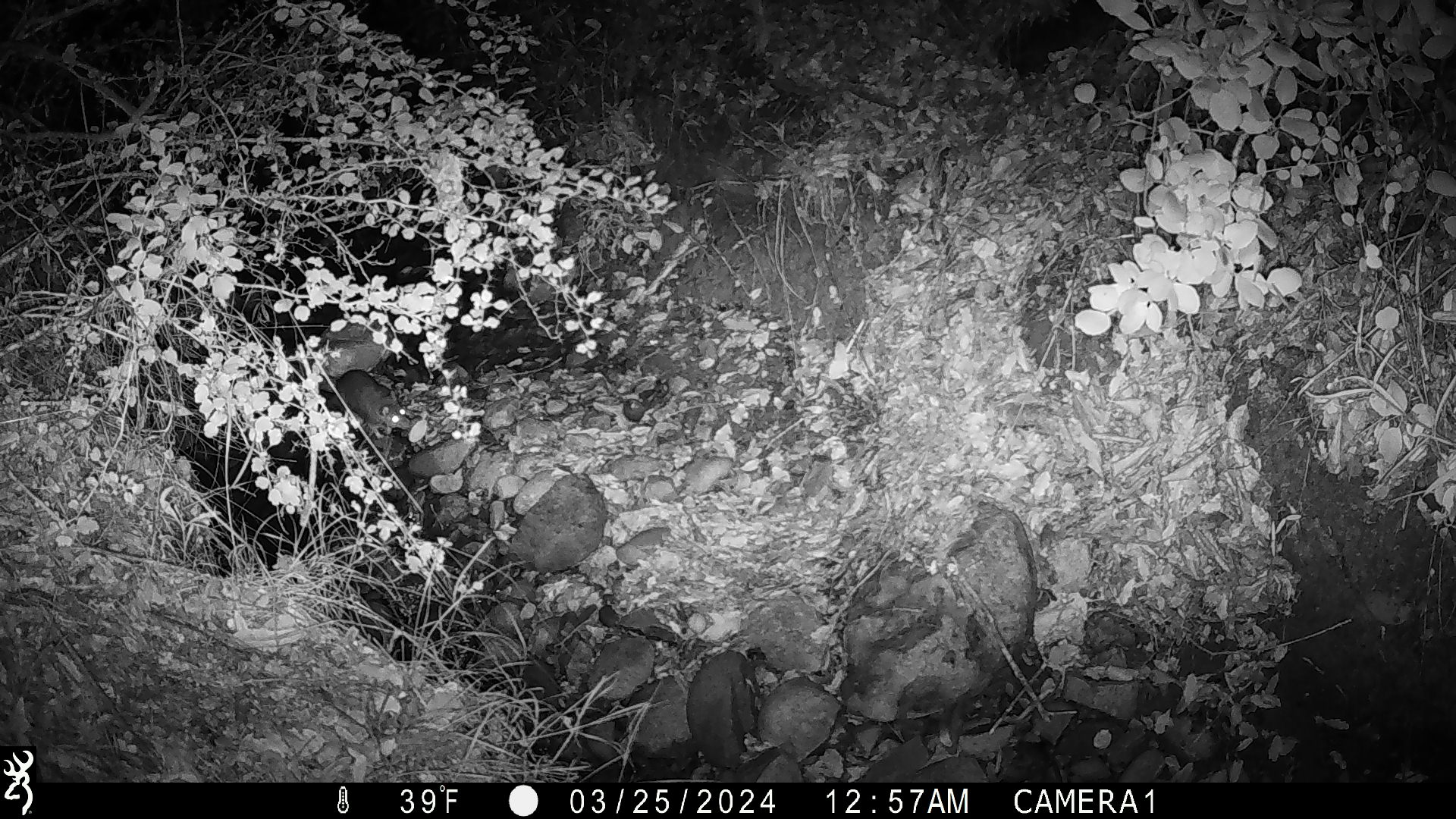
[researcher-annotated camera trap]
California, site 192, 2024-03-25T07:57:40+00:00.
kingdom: Animalia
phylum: Chordata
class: Mammalia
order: Rodentia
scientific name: Rodentia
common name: mouse or rat